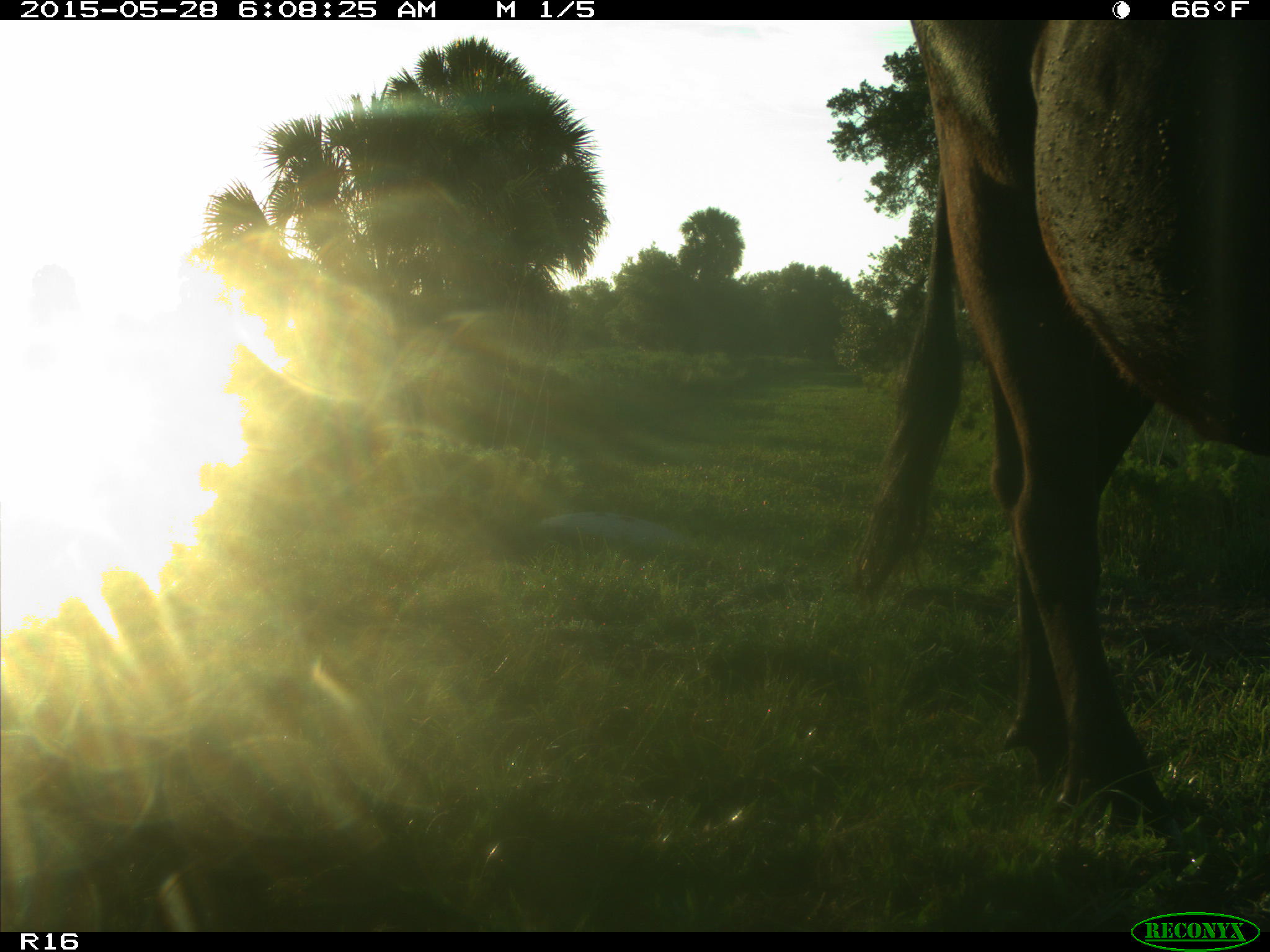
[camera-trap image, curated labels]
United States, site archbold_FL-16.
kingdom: Animalia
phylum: Chordata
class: Mammalia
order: Artiodactyla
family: Bovidae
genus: Bos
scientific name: Bos taurus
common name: domestic cow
Bos taurus (domestic cow).